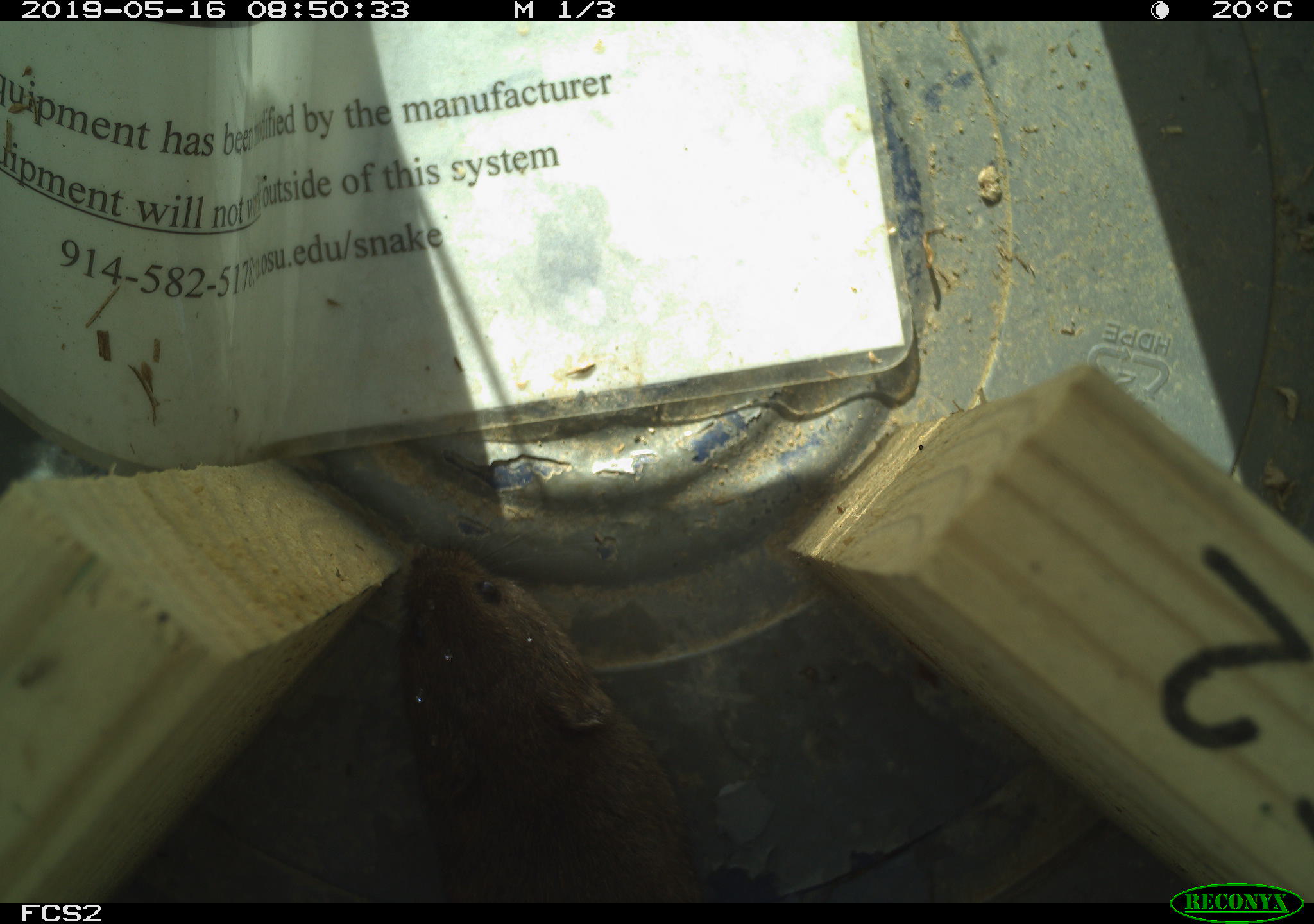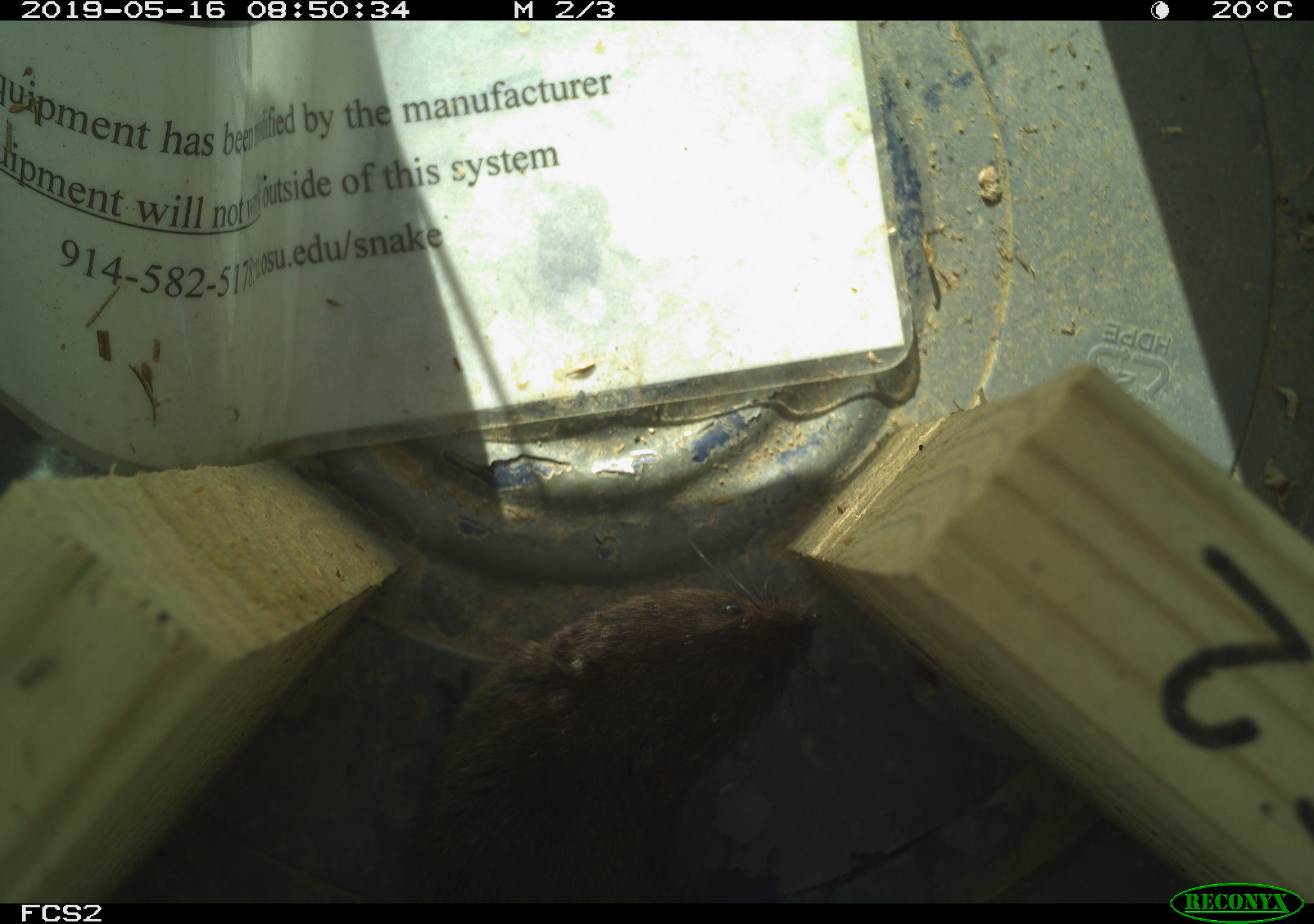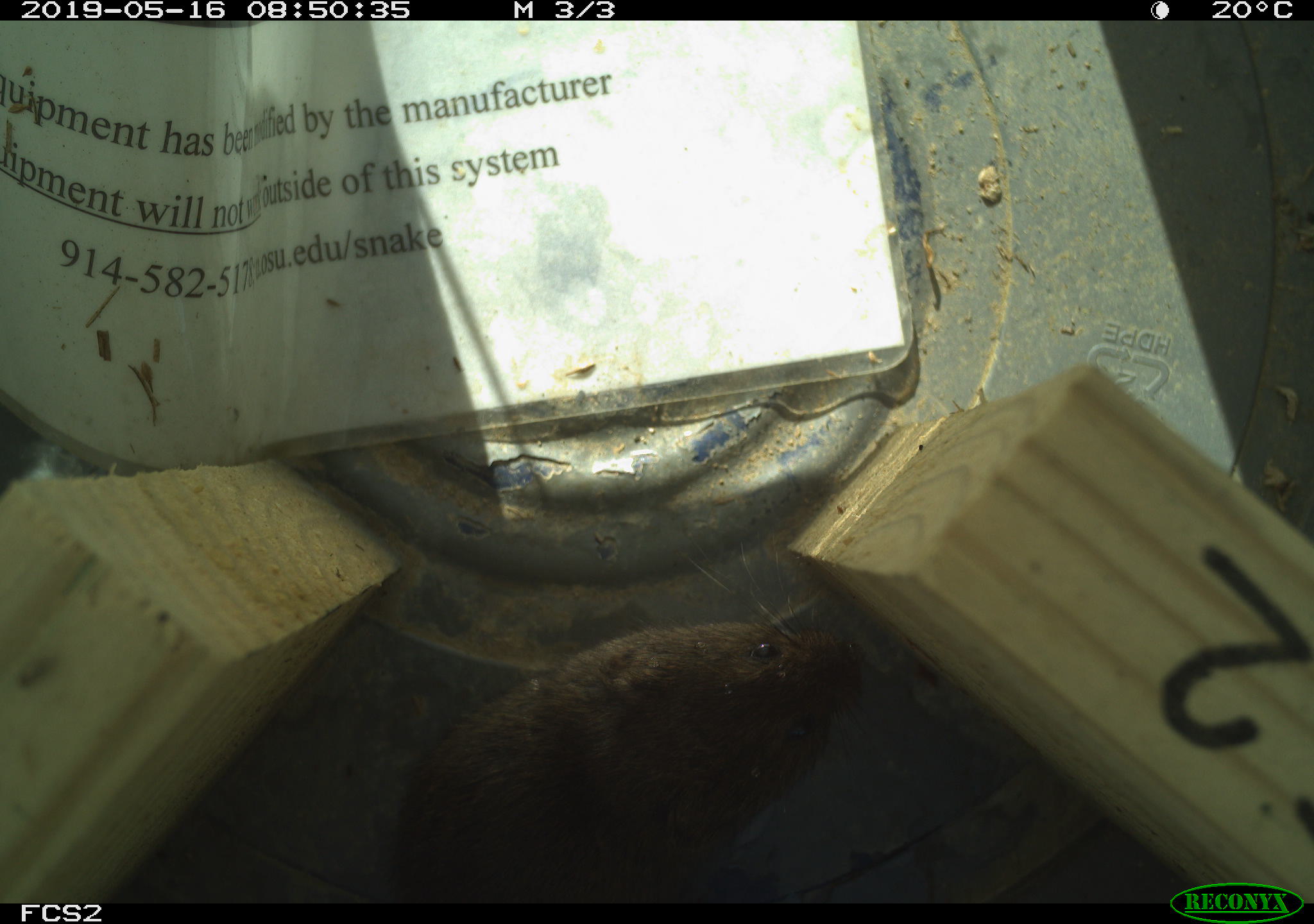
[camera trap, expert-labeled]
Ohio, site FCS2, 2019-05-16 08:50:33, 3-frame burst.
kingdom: Animalia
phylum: Chordata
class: Mammalia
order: Rodentia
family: Cricetidae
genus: Microtus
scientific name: Microtus pennsylvanicus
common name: meadow vole